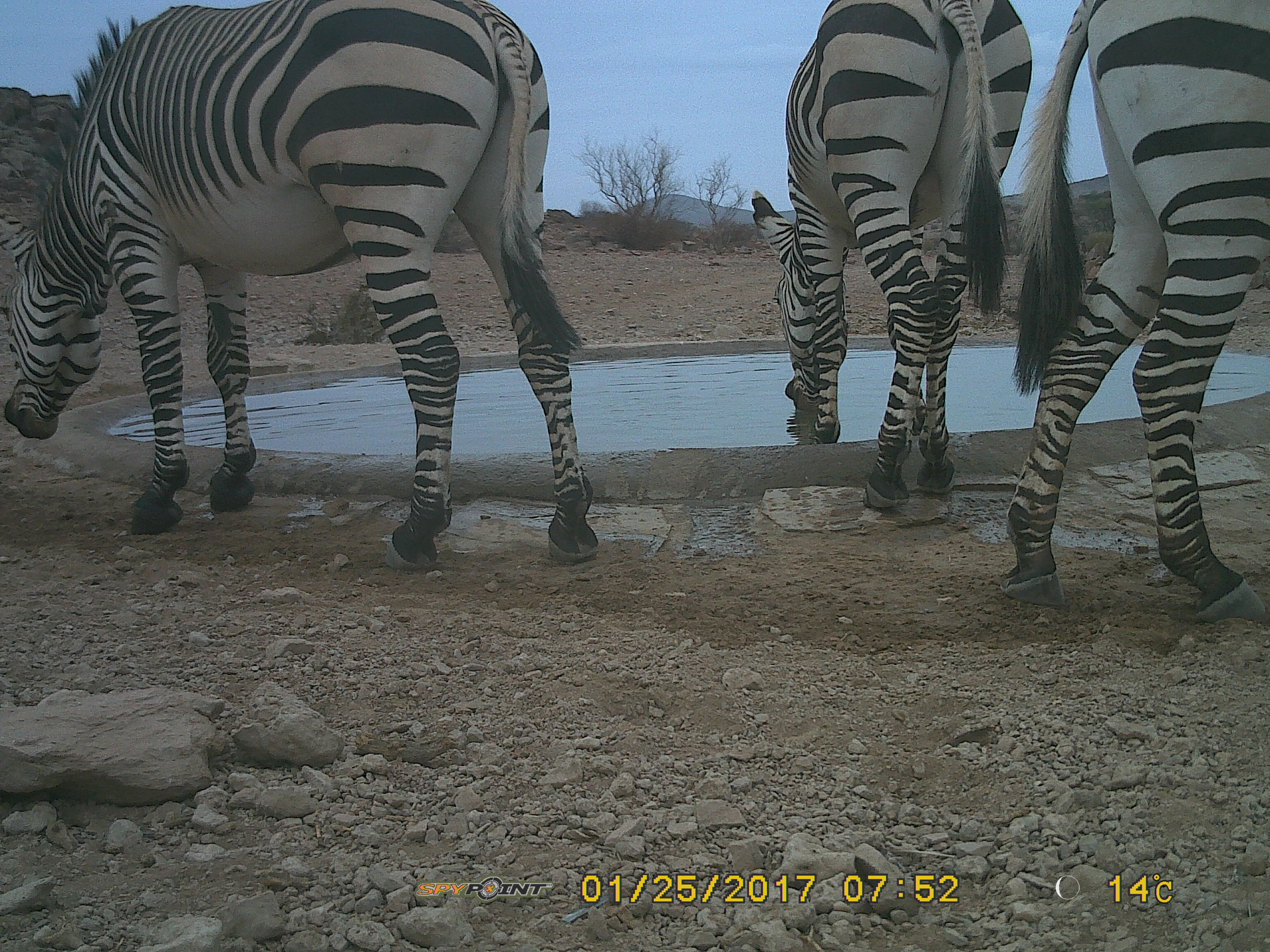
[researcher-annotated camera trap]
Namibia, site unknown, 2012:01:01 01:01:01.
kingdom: Animalia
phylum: Chordata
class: Mammalia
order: Perissodactyla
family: Equidae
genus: Equus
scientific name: Equus zebra hartmannae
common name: hartmann's mountain zebra